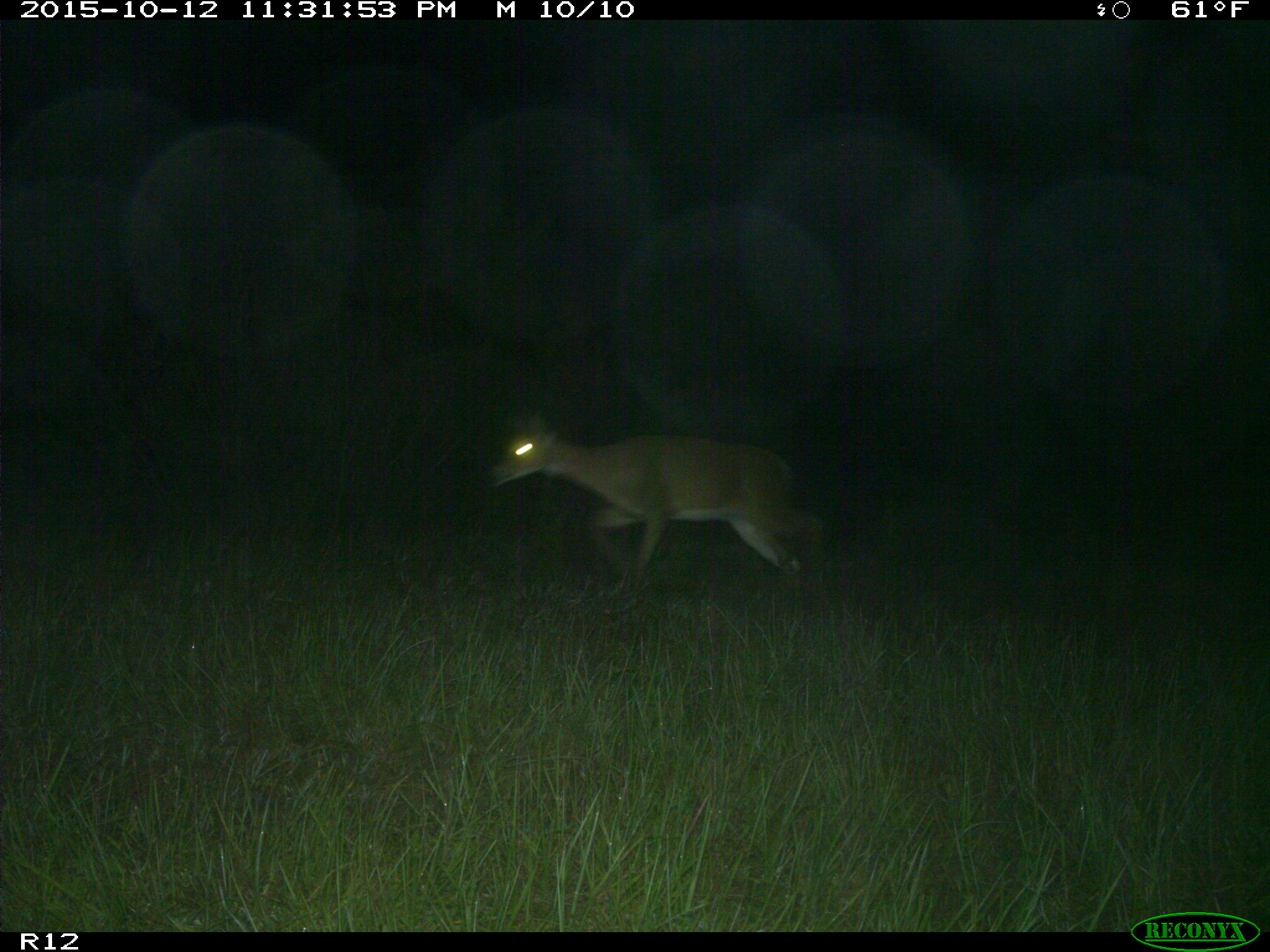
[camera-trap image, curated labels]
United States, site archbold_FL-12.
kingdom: Animalia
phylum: Chordata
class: Mammalia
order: Artiodactyla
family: Cervidae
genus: Odocoileus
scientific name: Odocoileus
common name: deer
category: unidentified deer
Unidentified deer (deer) (Odocoileus).